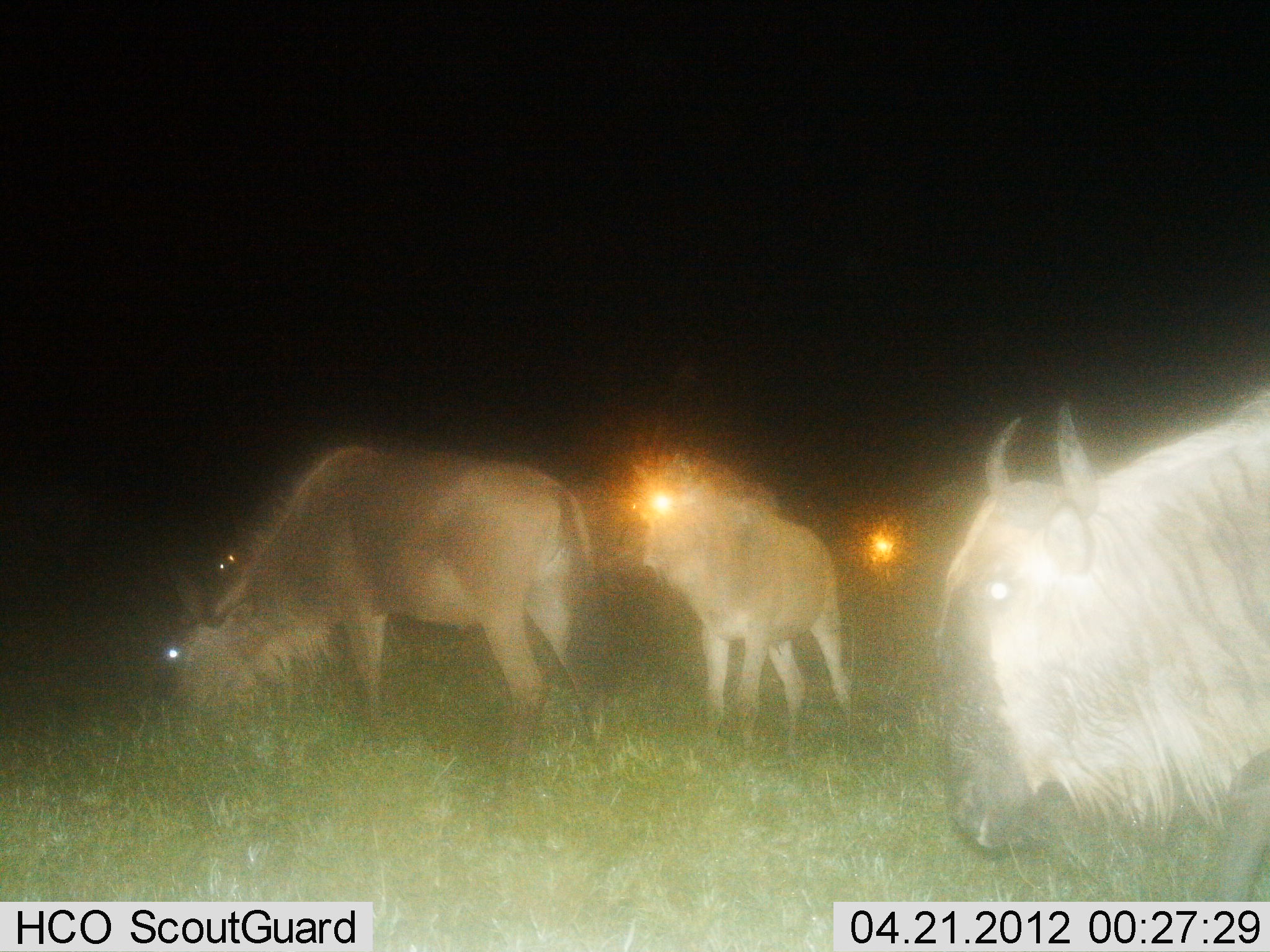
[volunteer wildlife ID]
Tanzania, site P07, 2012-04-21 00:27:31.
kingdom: Animalia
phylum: Chordata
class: Mammalia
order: Artiodactyla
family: Bovidae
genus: Connochaetes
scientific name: Connochaetes taurinus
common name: blue wildebeest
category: wildebeest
Wildebeest (blue wildebeest) (Connochaetes taurinus), count 4. Behavior (volunteer vote fractions): standing 80%, resting 0%, moving 0%, interacting 0%. Young present (vote fraction): 35%. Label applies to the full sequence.